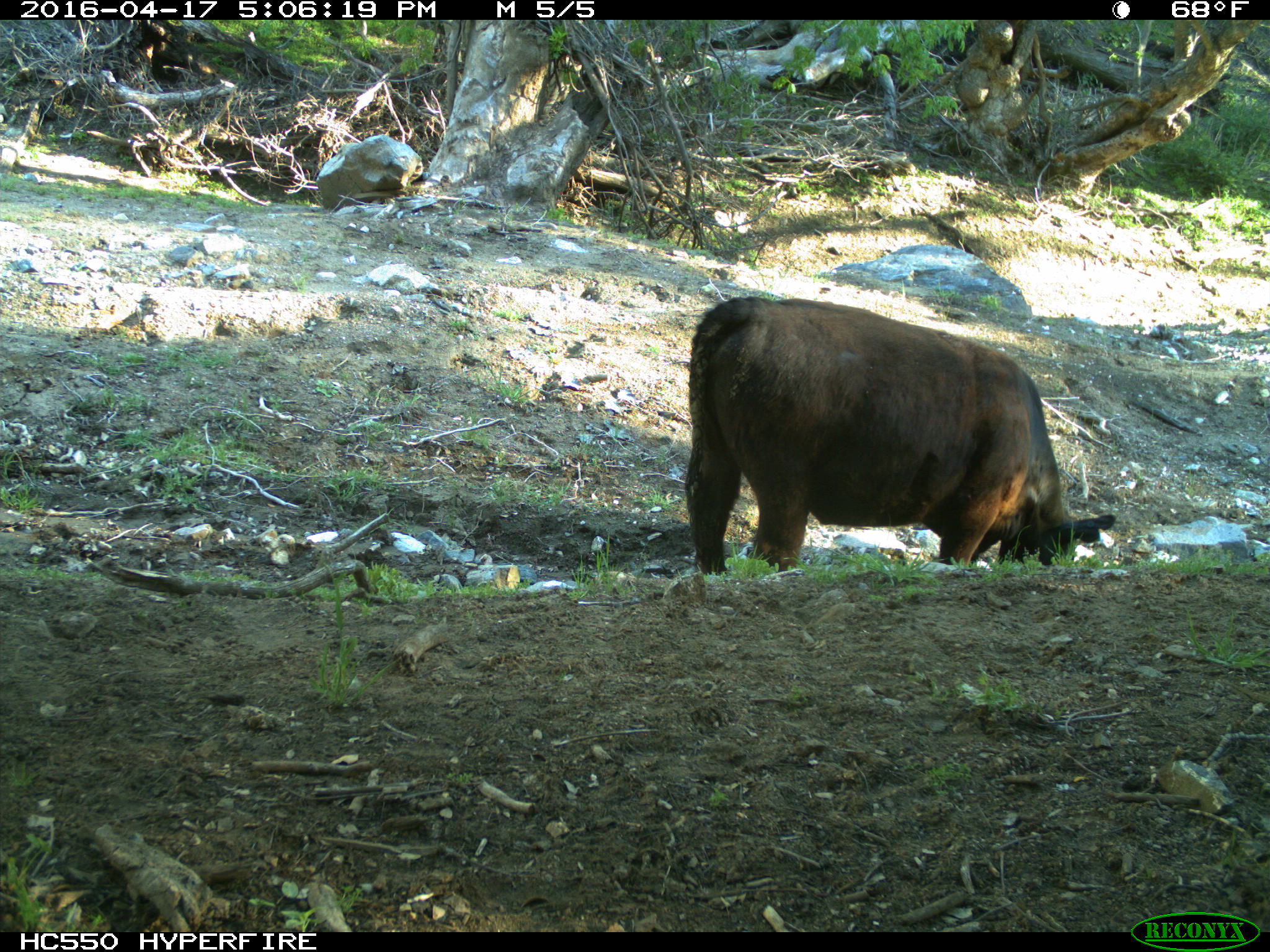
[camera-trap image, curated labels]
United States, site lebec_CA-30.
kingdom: Animalia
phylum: Chordata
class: Mammalia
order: Artiodactyla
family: Bovidae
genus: Bos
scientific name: Bos taurus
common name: domestic cow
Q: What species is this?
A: Bos taurus (domestic cow).